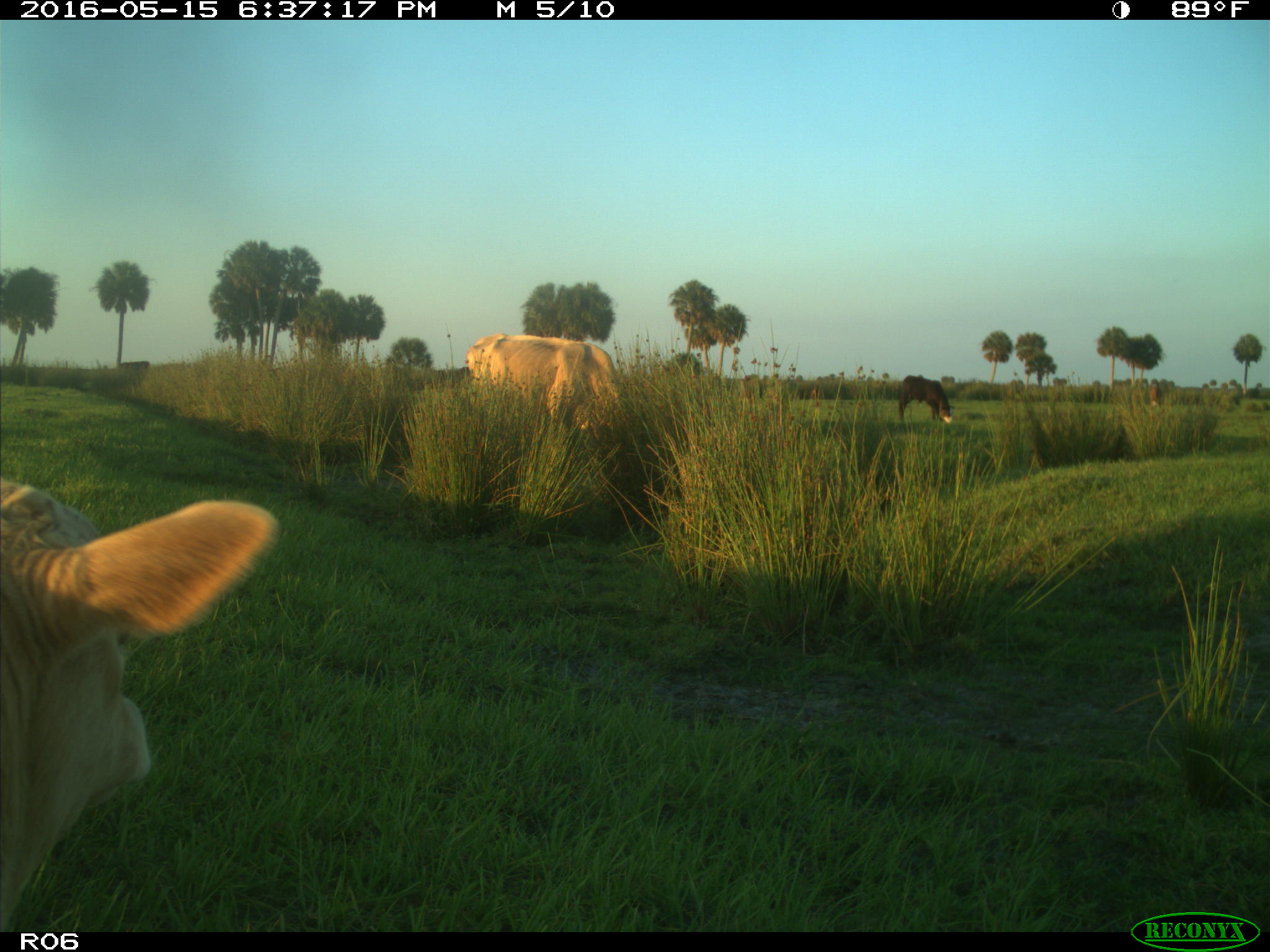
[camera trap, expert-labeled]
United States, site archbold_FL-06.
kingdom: Animalia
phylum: Chordata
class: Mammalia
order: Artiodactyla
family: Bovidae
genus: Bos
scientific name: Bos taurus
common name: domestic cow